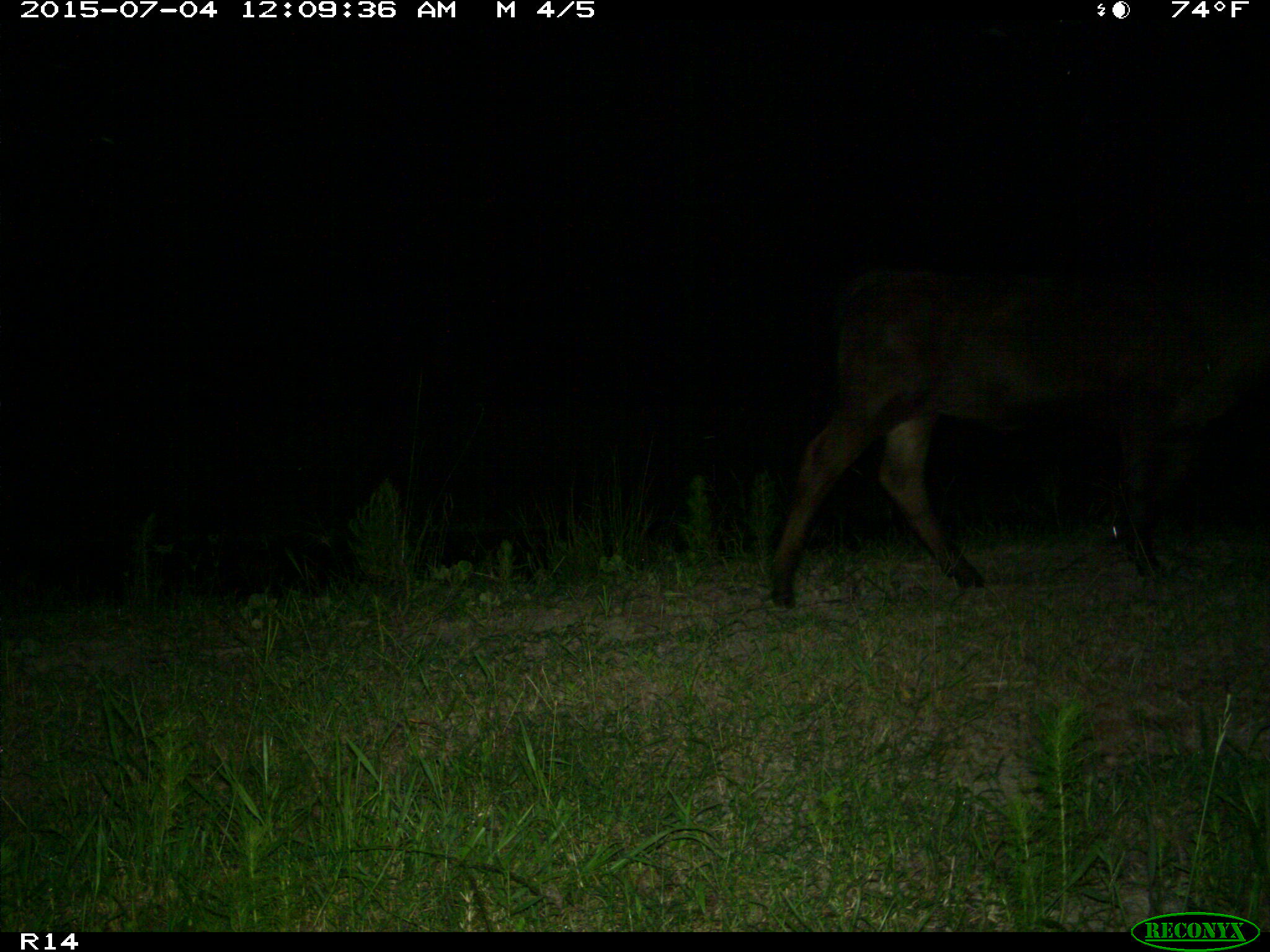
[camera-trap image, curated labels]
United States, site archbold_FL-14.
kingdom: Animalia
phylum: Chordata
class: Mammalia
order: Artiodactyla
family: Bovidae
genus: Bos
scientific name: Bos taurus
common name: domestic cow